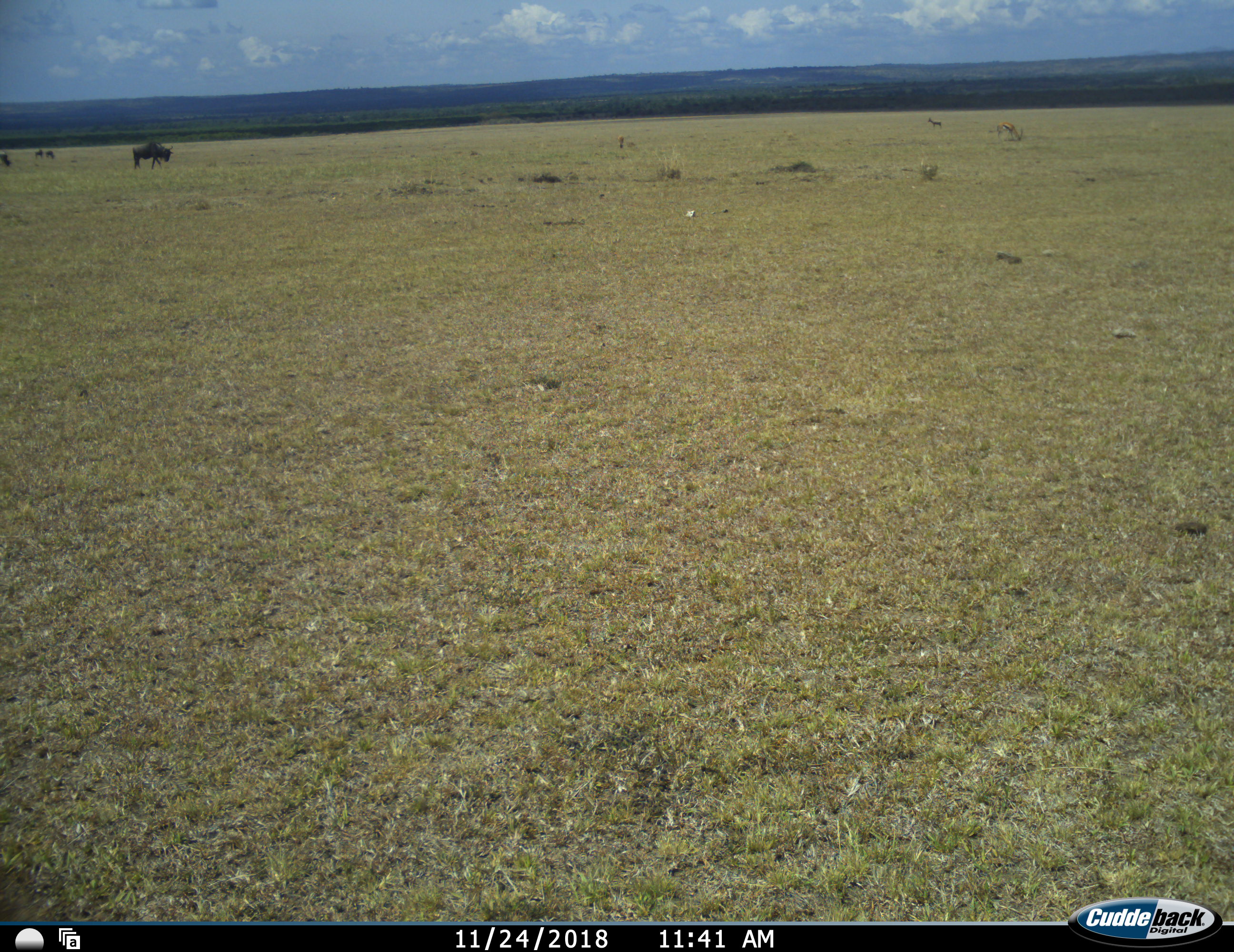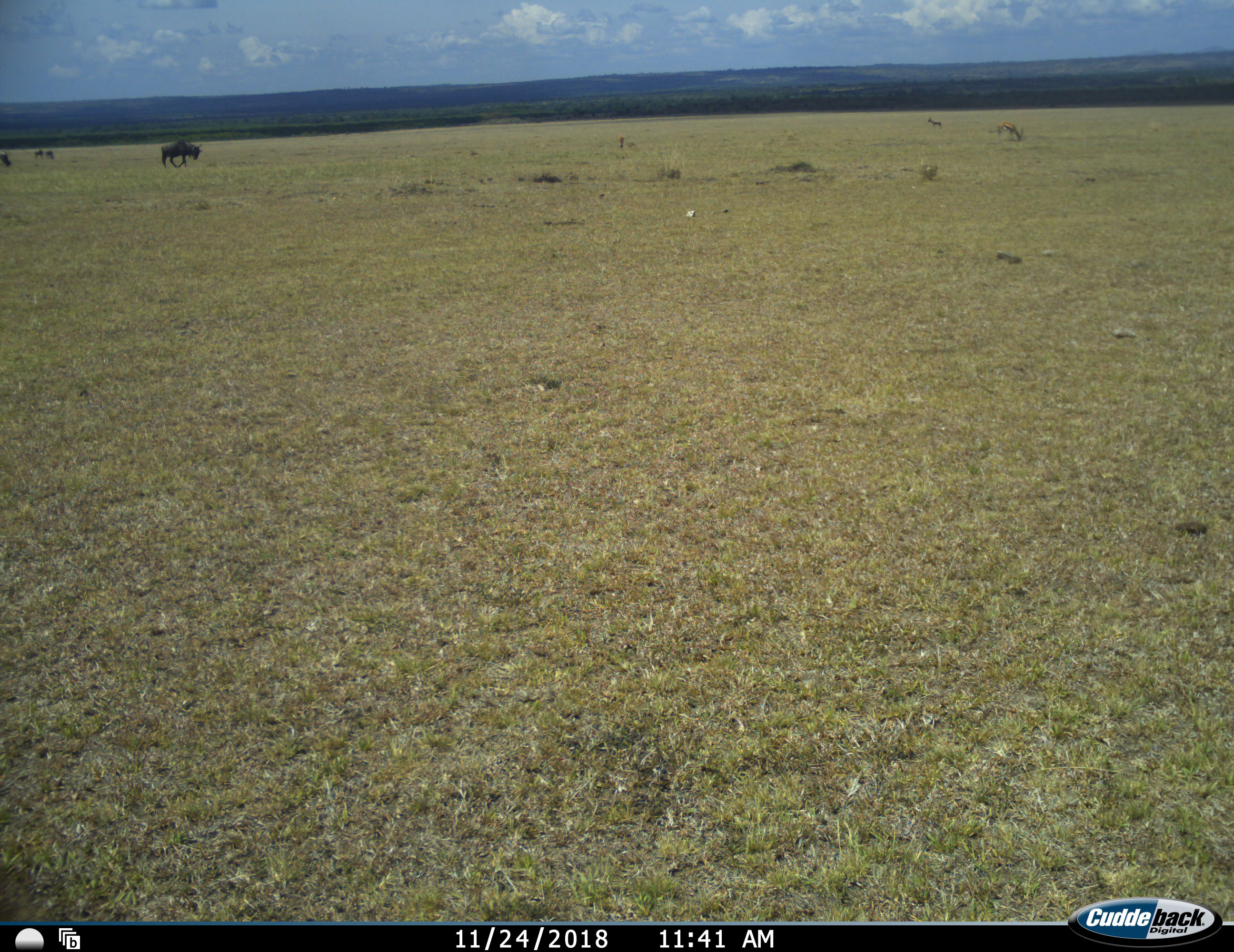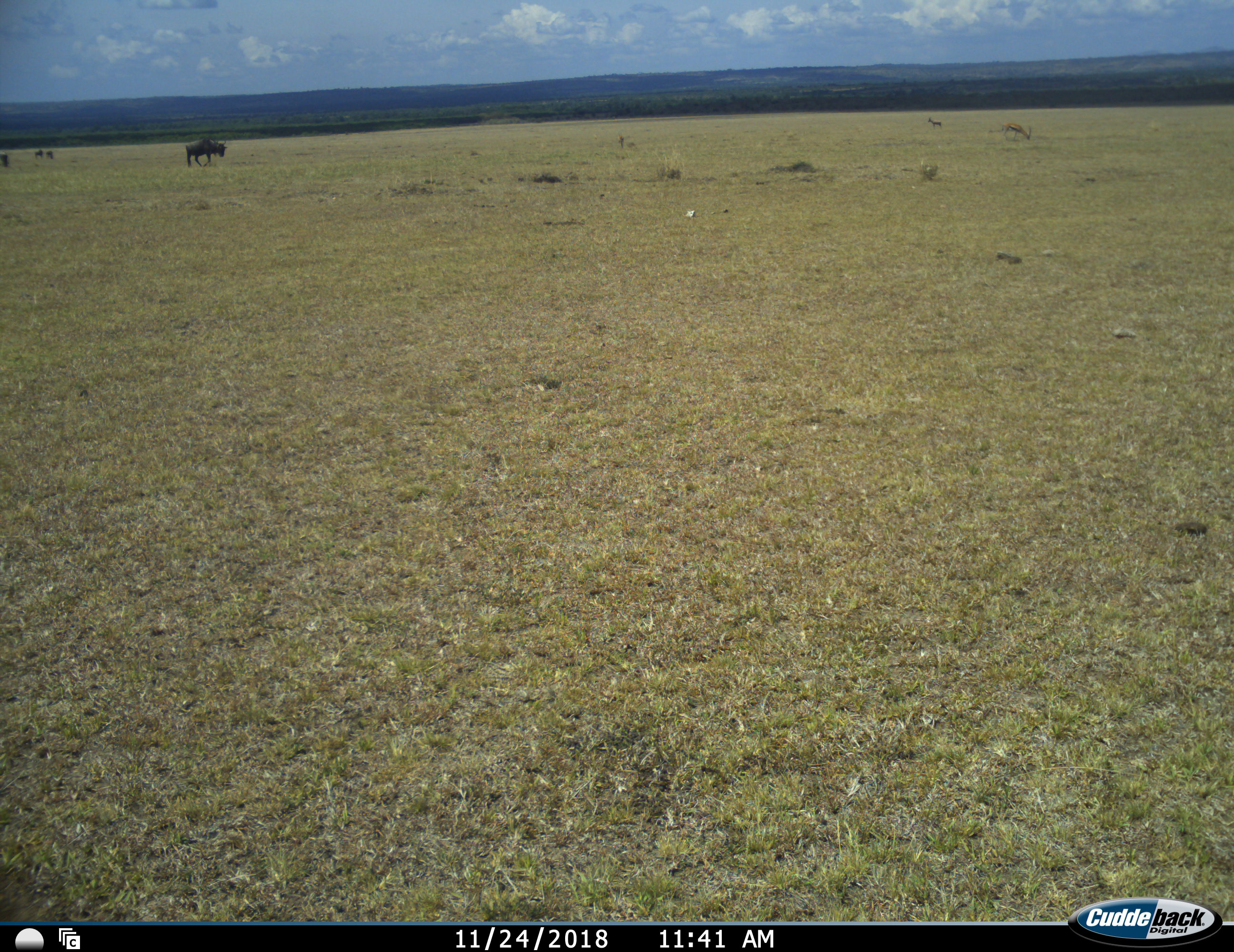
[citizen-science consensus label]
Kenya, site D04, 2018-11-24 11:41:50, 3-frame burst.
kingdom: Animalia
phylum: Chordata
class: Mammalia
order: Artiodactyla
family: Bovidae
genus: Eudorcas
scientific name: Eudorcas thomsonii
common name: thomson's gazelle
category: gazellethomsons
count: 3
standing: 67%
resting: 0%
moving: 17%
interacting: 0%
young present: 0%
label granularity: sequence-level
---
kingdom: Animalia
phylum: Chordata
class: Mammalia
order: Artiodactyla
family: Bovidae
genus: Connochaetes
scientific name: Connochaetes taurinus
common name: common wildebeest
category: wildebeest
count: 4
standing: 43%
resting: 0%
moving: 71%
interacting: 0%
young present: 0%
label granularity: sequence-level